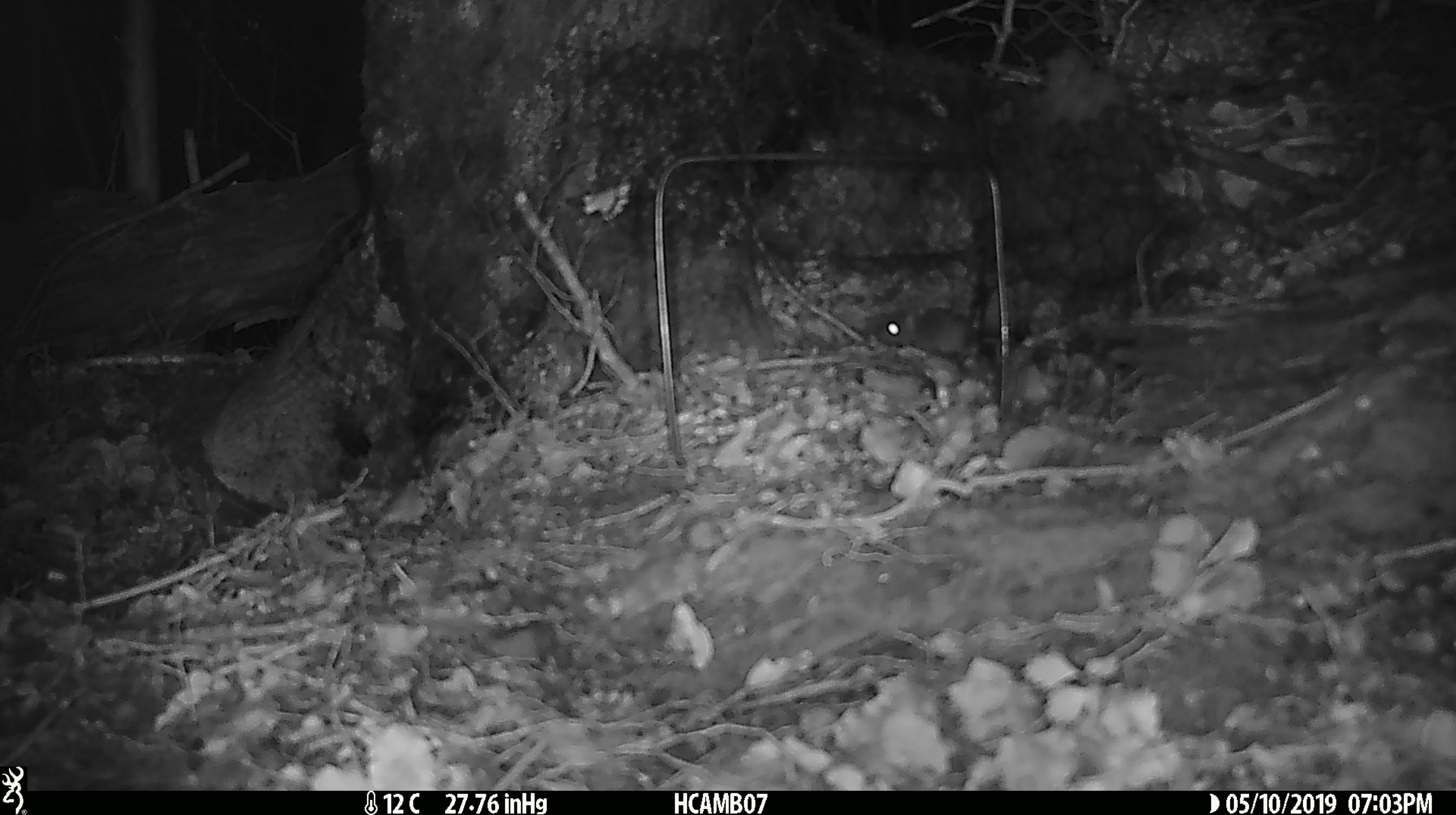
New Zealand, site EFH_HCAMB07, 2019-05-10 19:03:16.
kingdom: Animalia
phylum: Chordata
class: Mammalia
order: Rodentia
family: Muridae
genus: Mus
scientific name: Mus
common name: mouse